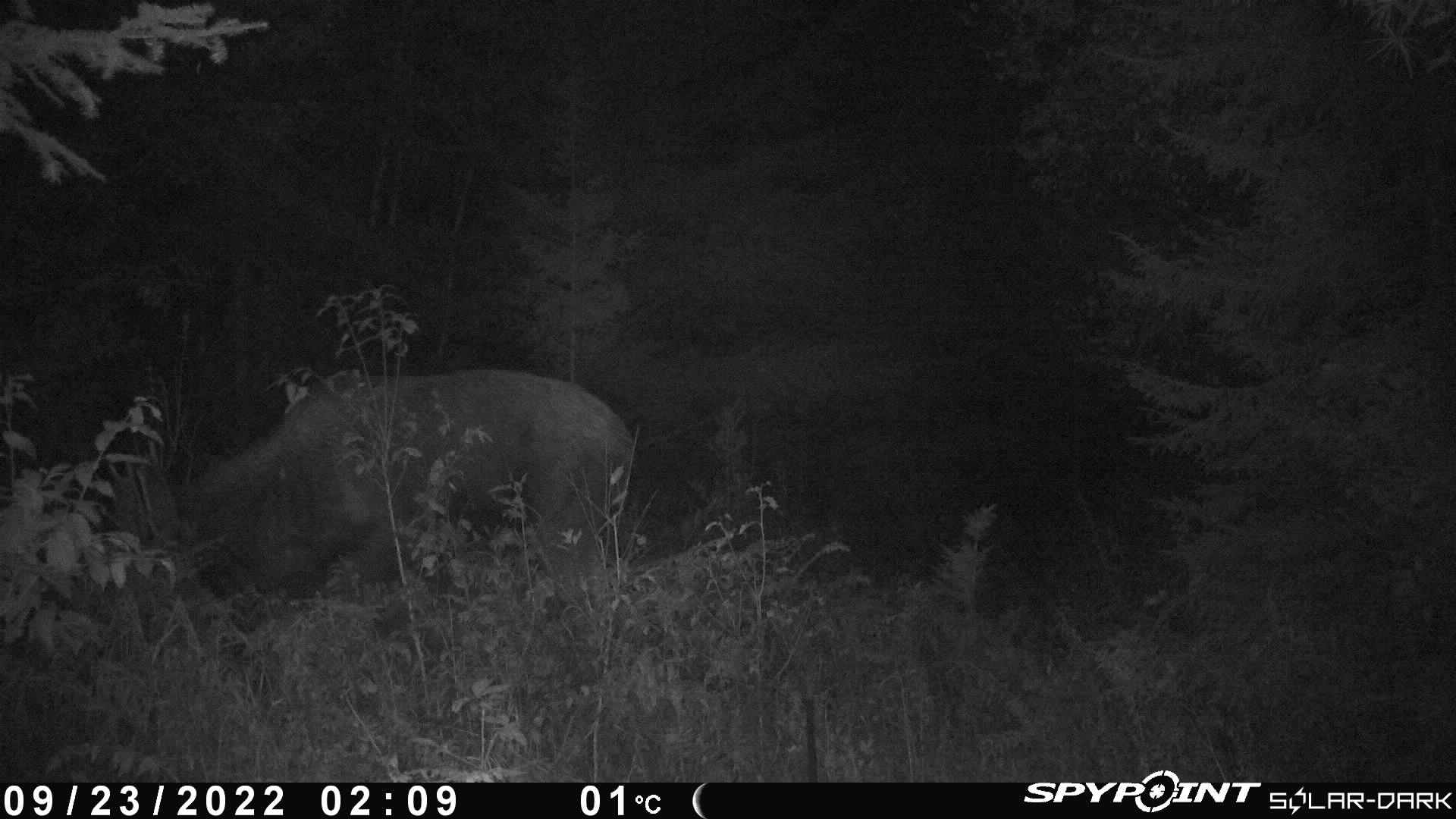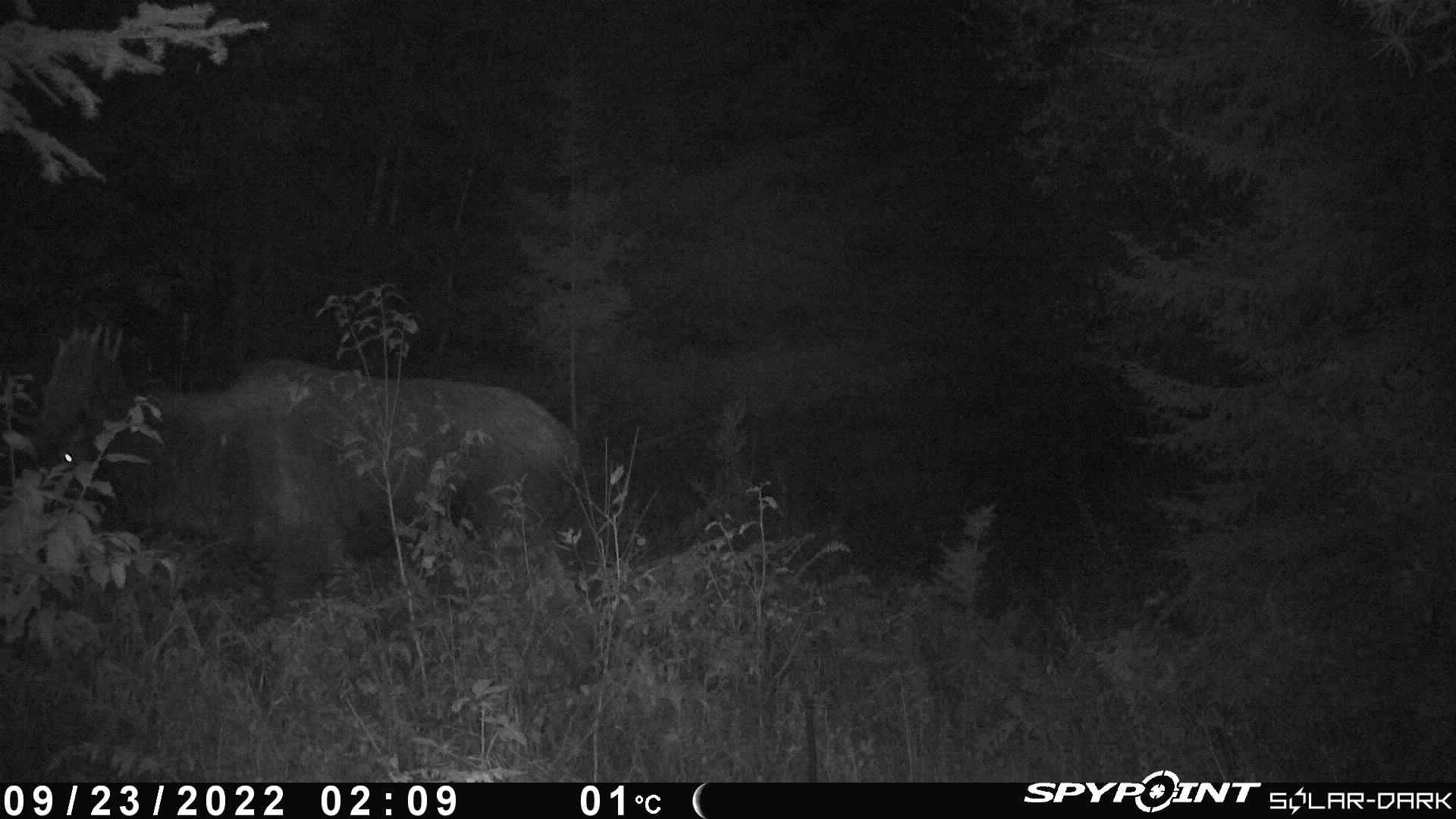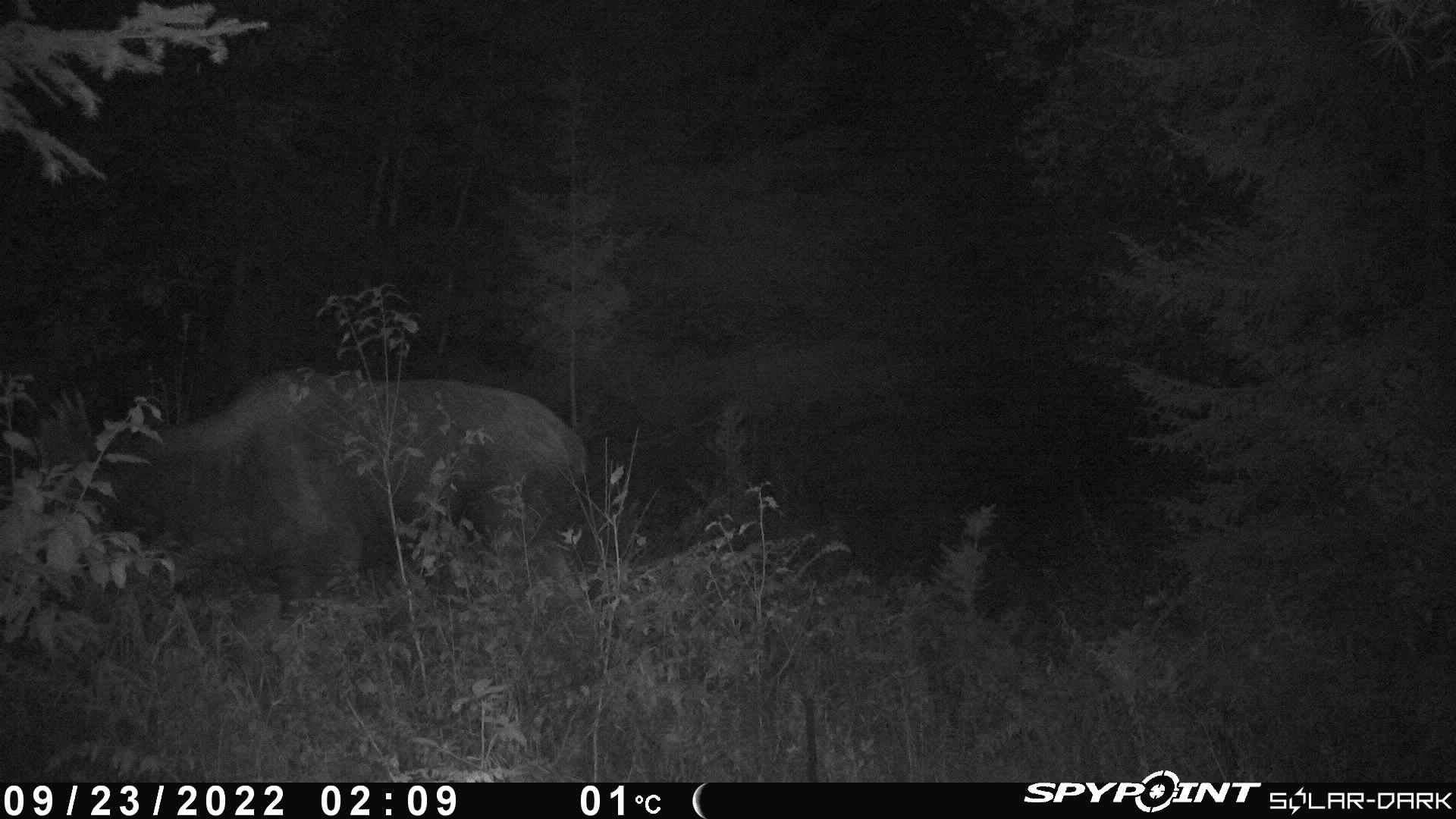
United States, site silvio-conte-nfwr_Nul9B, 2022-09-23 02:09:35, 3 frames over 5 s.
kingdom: Animalia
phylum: Chordata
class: Mammalia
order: Artiodactyla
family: Cervidae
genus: Alces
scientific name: Alces alces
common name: moose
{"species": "moose (Alces alces)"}